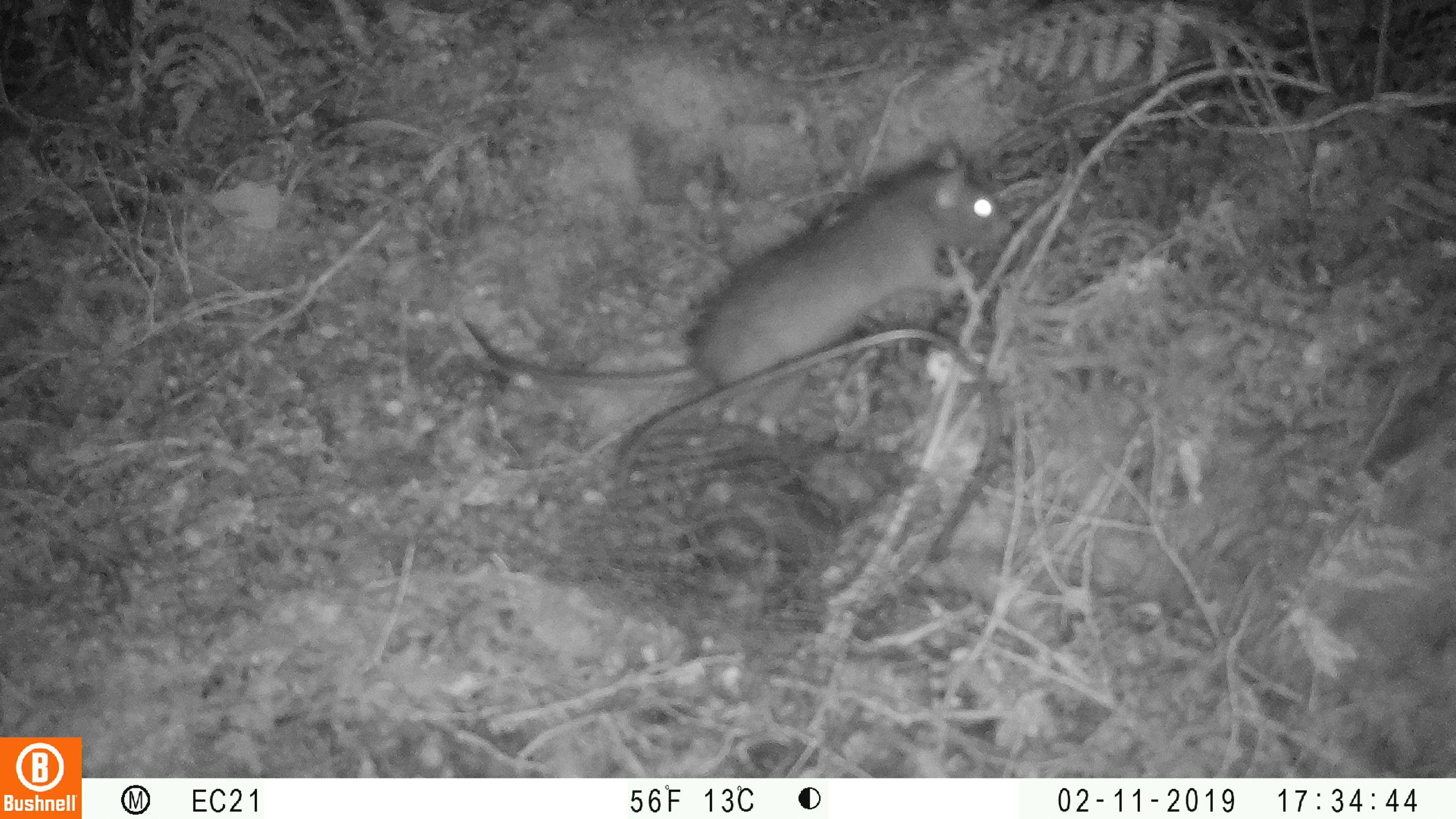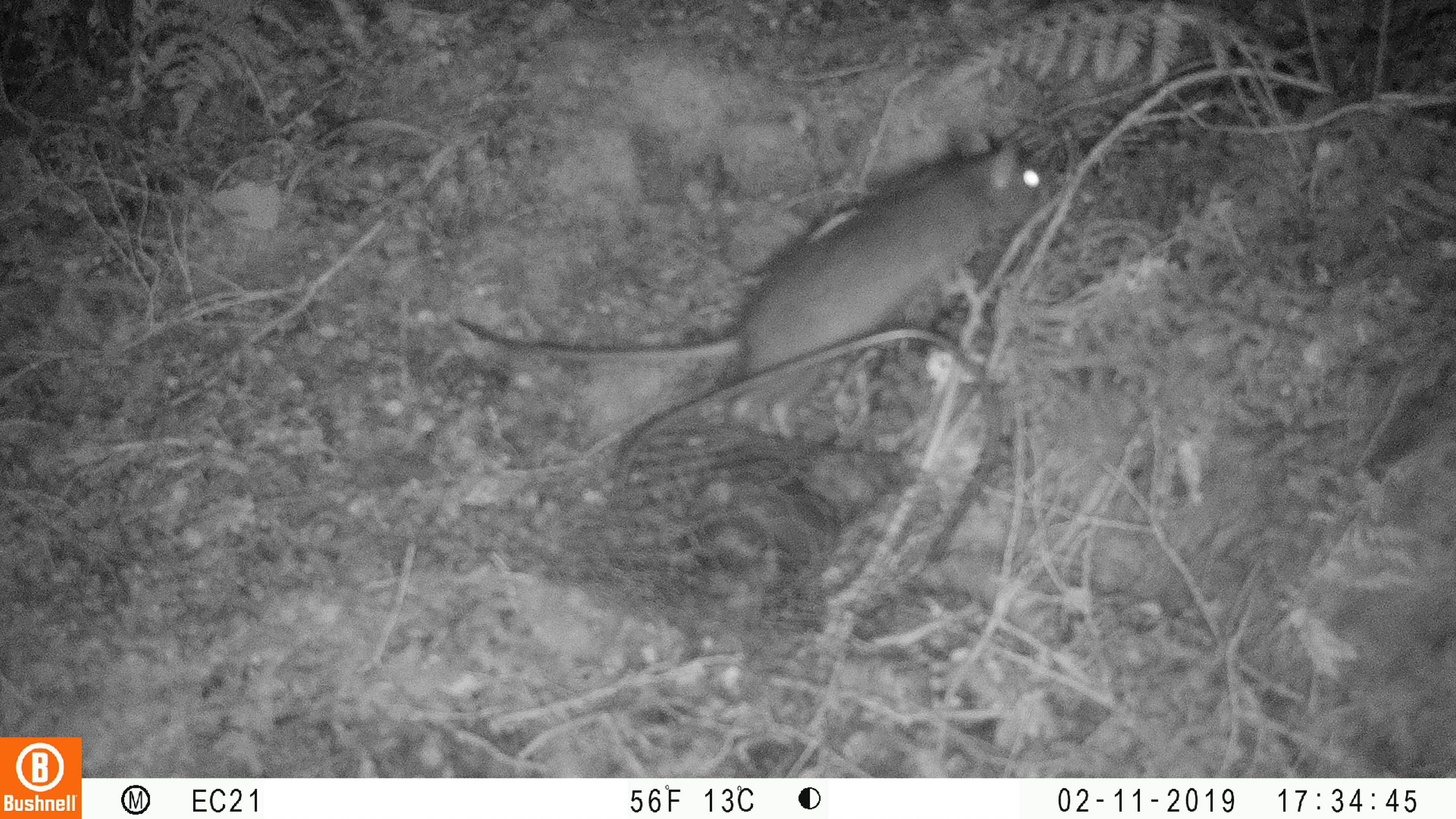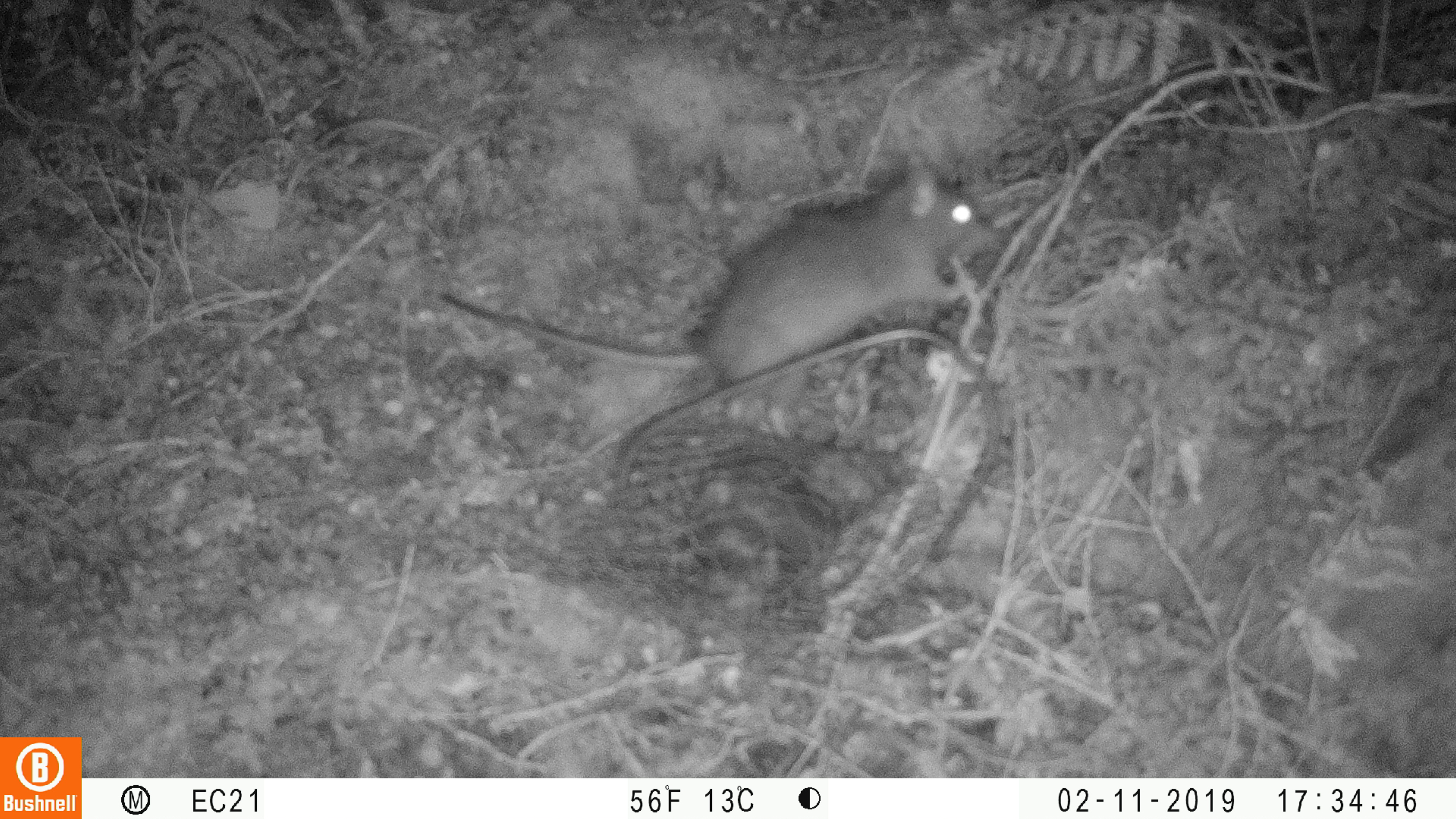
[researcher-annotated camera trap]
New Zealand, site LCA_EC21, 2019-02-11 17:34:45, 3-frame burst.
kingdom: Animalia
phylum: Chordata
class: Mammalia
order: Rodentia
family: Muridae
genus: Rattus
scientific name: Rattus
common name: rat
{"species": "rat (Rattus)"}